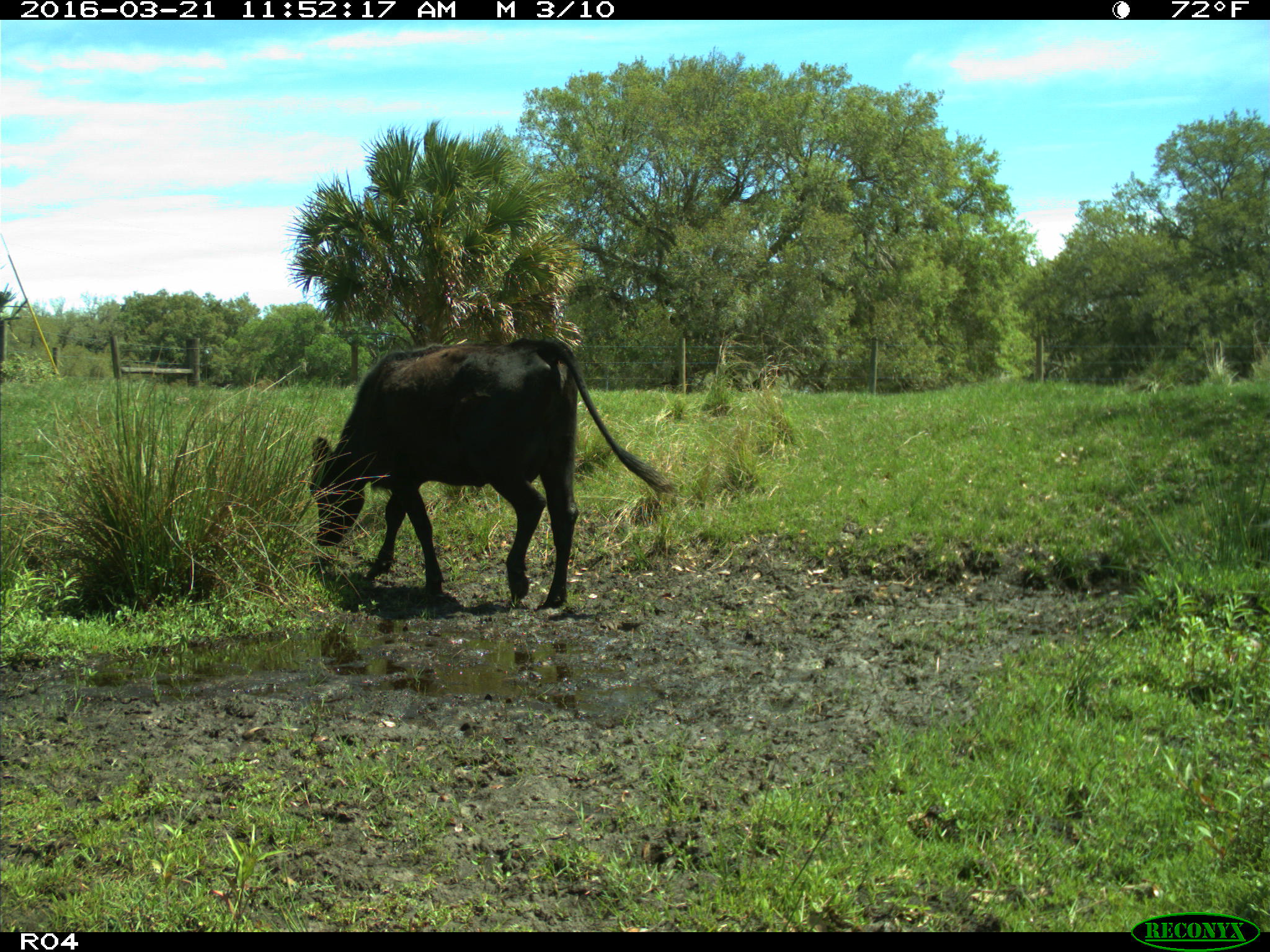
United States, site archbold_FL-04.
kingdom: Animalia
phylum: Chordata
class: Mammalia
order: Artiodactyla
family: Bovidae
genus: Bos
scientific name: Bos taurus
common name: domestic cow